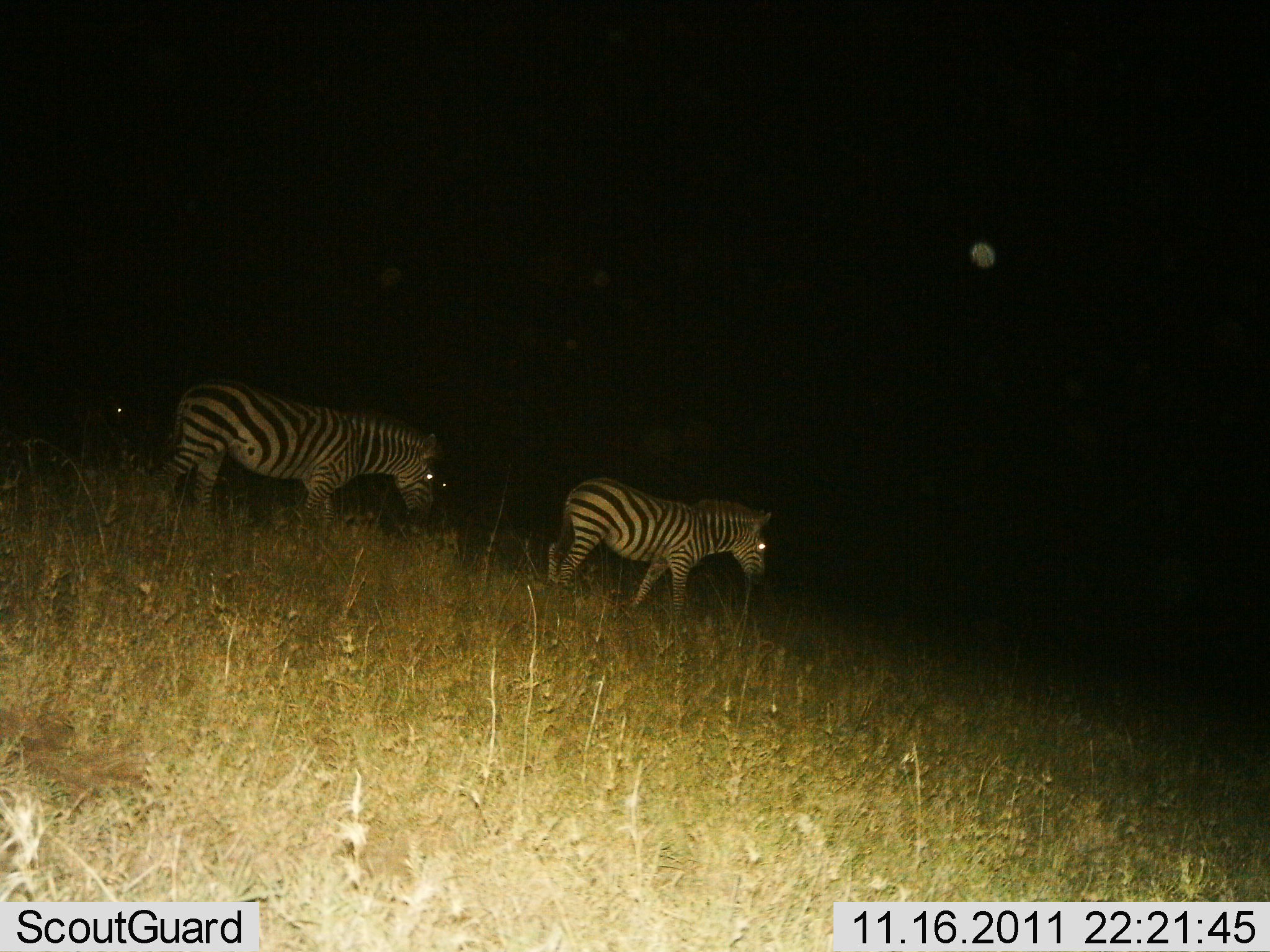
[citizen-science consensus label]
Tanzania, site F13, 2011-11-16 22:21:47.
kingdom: Animalia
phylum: Chordata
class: Mammalia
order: Perissodactyla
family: Equidae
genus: Equus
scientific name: Equus quagga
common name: plains zebra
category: zebra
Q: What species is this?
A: Zebra (plains zebra) (Equus quagga).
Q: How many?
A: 2.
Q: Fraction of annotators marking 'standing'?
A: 38%.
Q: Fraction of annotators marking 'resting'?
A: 0%.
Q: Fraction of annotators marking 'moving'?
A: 85%.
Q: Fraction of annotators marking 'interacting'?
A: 0%.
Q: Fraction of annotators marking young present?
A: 0%.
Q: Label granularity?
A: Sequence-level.